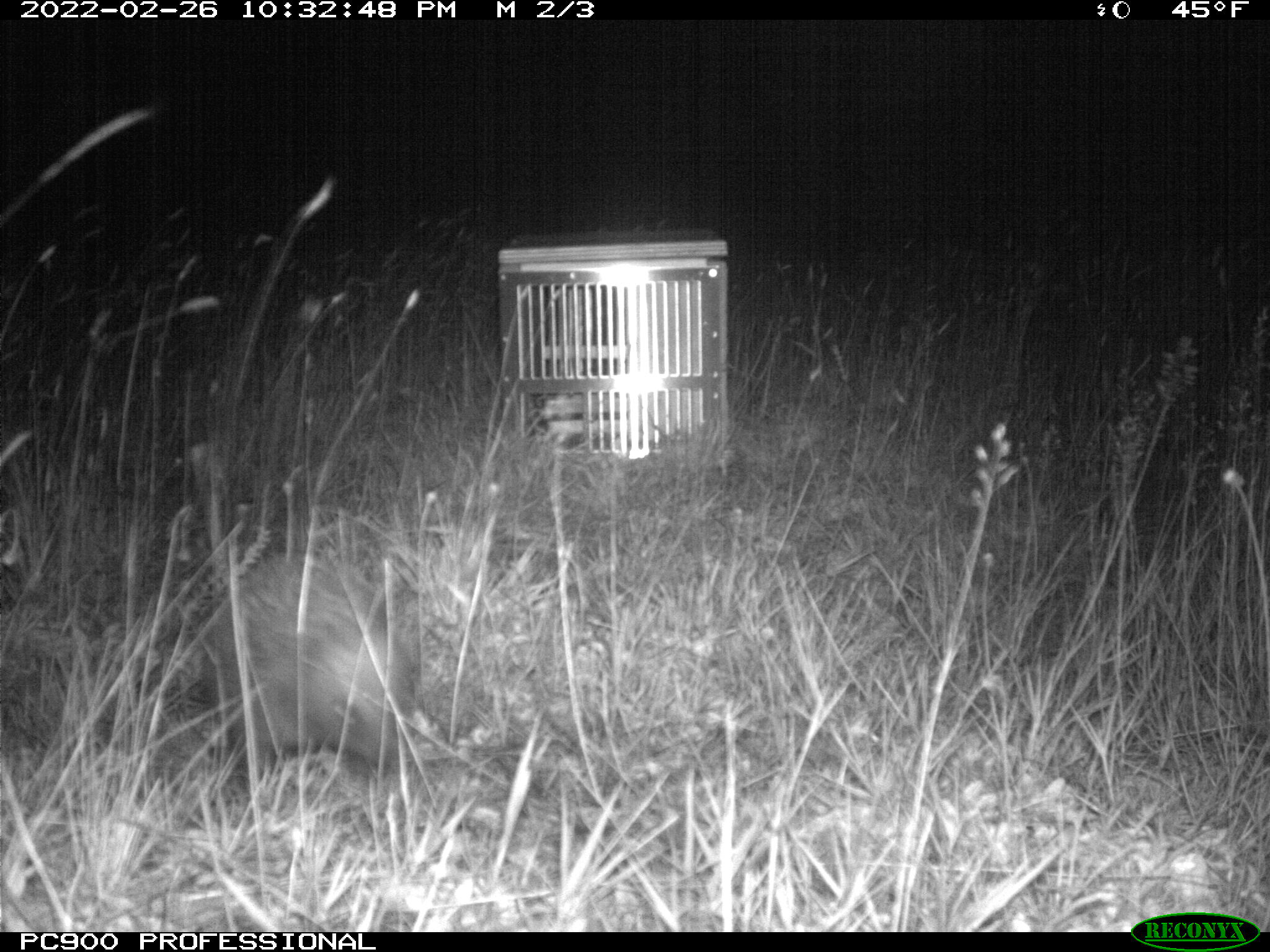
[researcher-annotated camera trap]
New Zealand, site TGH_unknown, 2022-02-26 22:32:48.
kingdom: Animalia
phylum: Chordata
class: Mammalia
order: Eulipotyphla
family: Erinaceidae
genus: Erinaceus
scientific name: Erinaceus europaeus europaeus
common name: european hedgehog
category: hedgehog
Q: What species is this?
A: Hedgehog (european hedgehog) (Erinaceus europaeus europaeus).